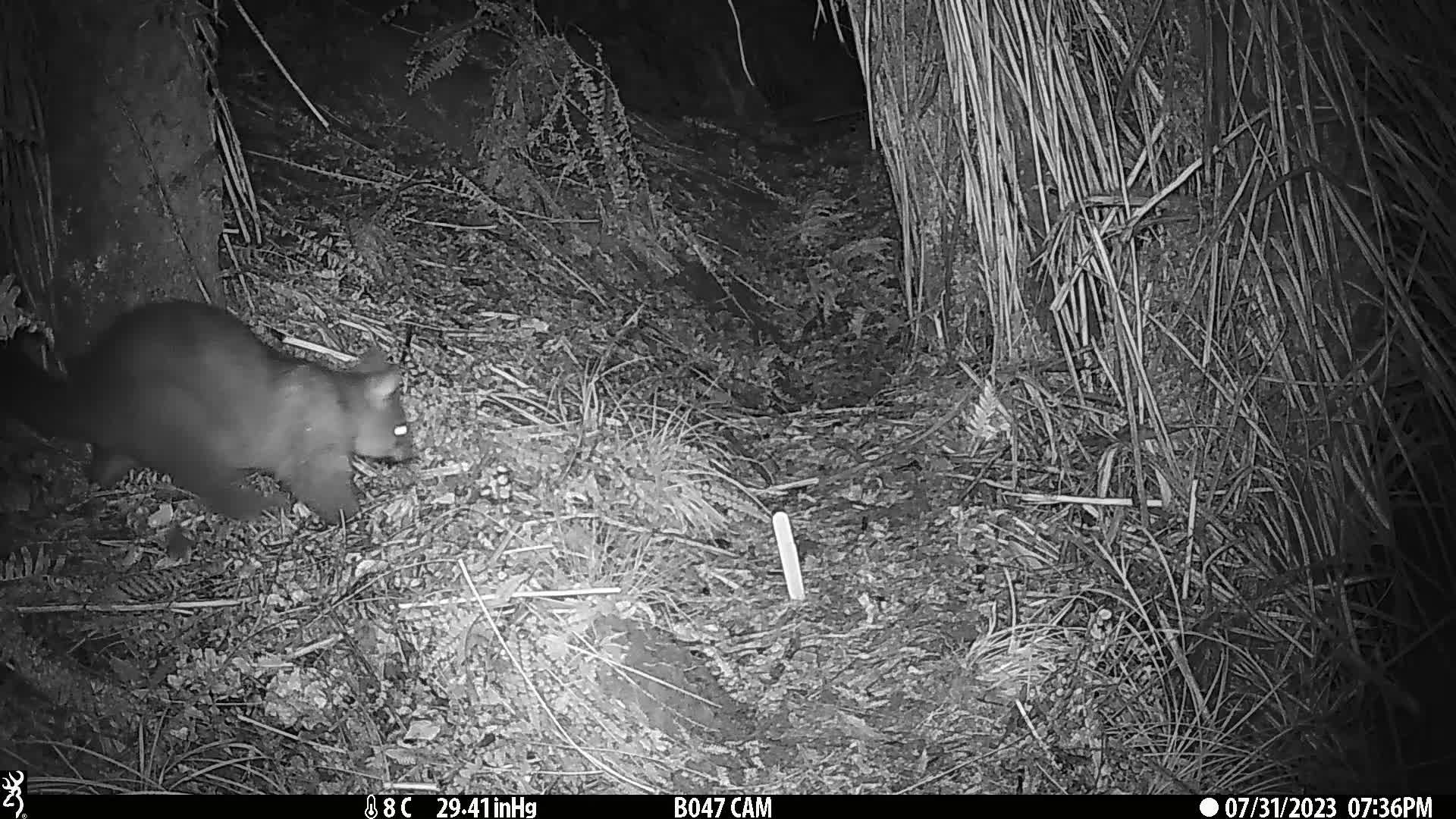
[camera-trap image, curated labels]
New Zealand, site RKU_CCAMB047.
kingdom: Animalia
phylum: Chordata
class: Mammalia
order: Diprotodontia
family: Phalangeridae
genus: Trichosurus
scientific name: Trichosurus vulpecula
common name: common brushtail possum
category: possum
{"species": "possum (common brushtail possum) (Trichosurus vulpecula)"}